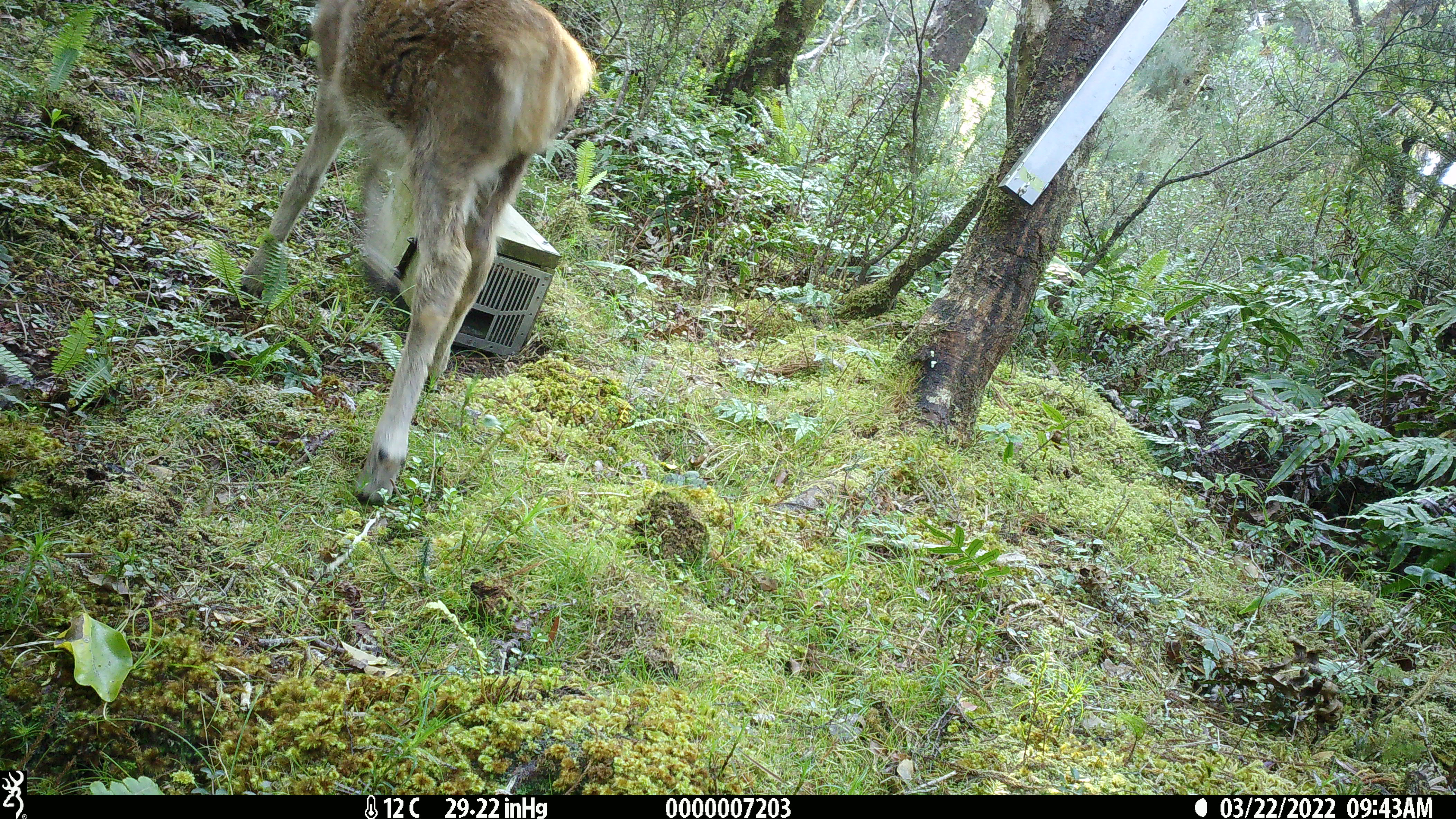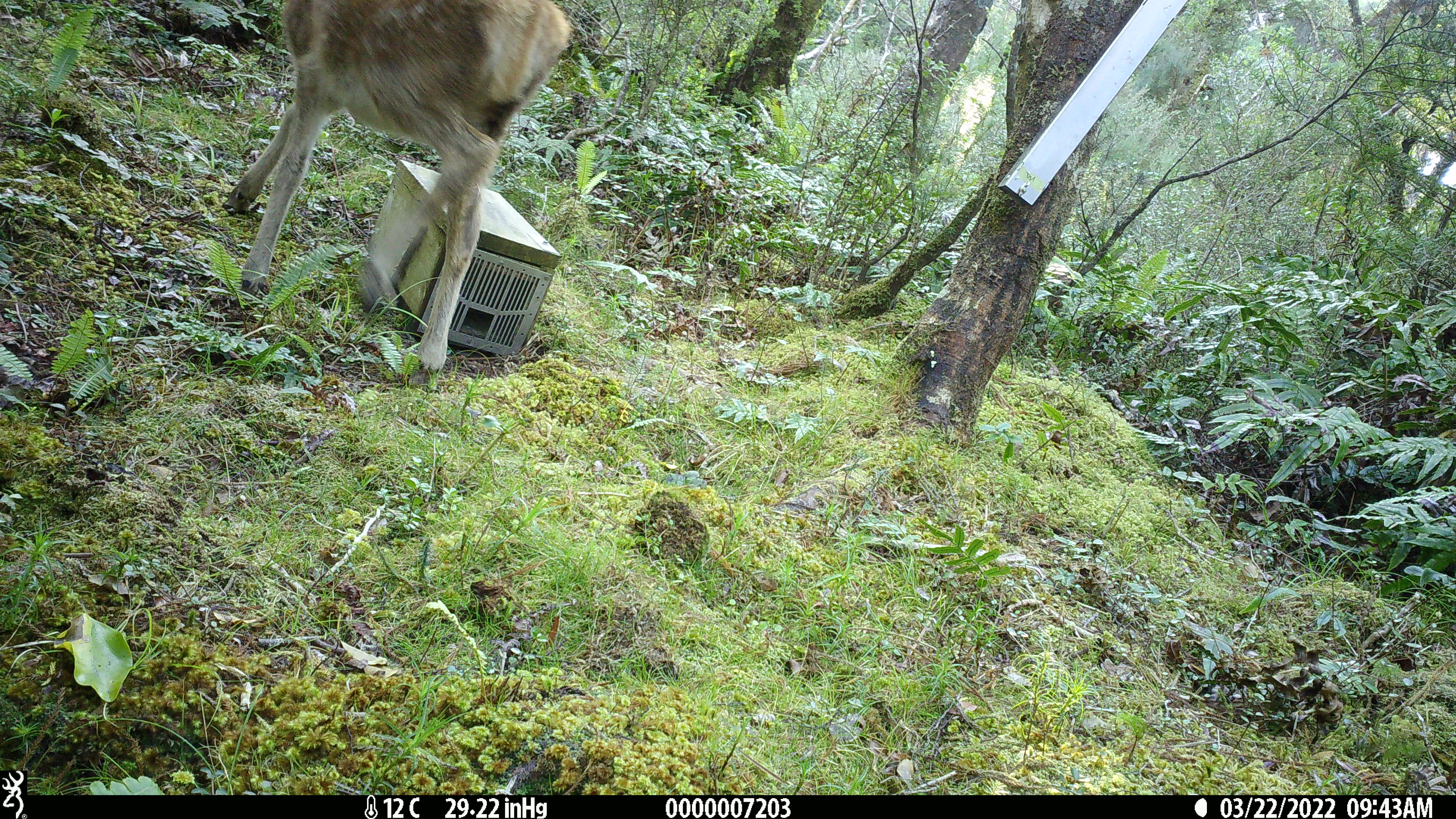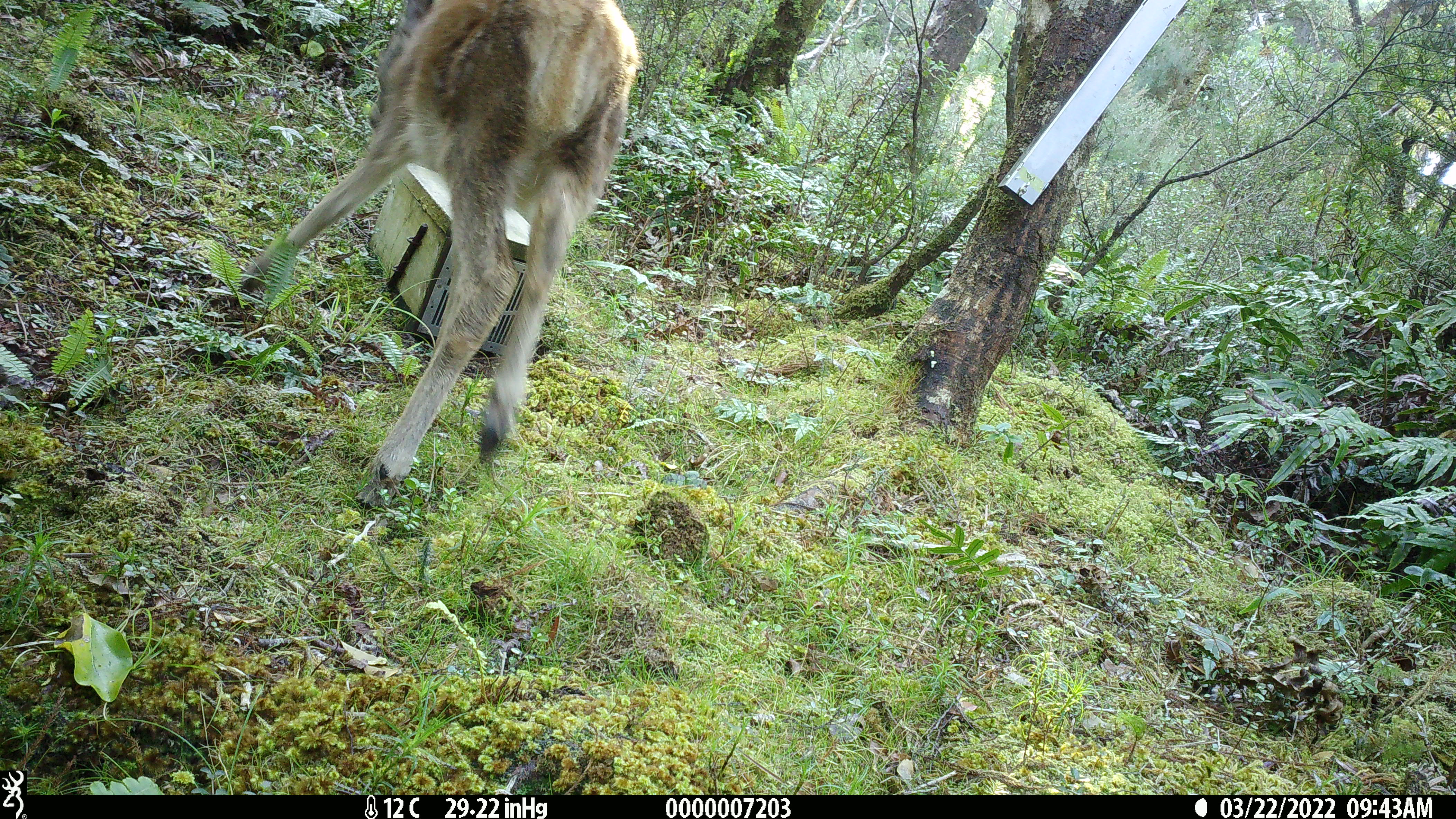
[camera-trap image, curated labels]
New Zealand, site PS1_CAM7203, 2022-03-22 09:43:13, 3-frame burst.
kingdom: Animalia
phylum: Chordata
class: Mammalia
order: Artiodactyla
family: Cervidae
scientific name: Cervidae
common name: deer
Deer (Cervidae).